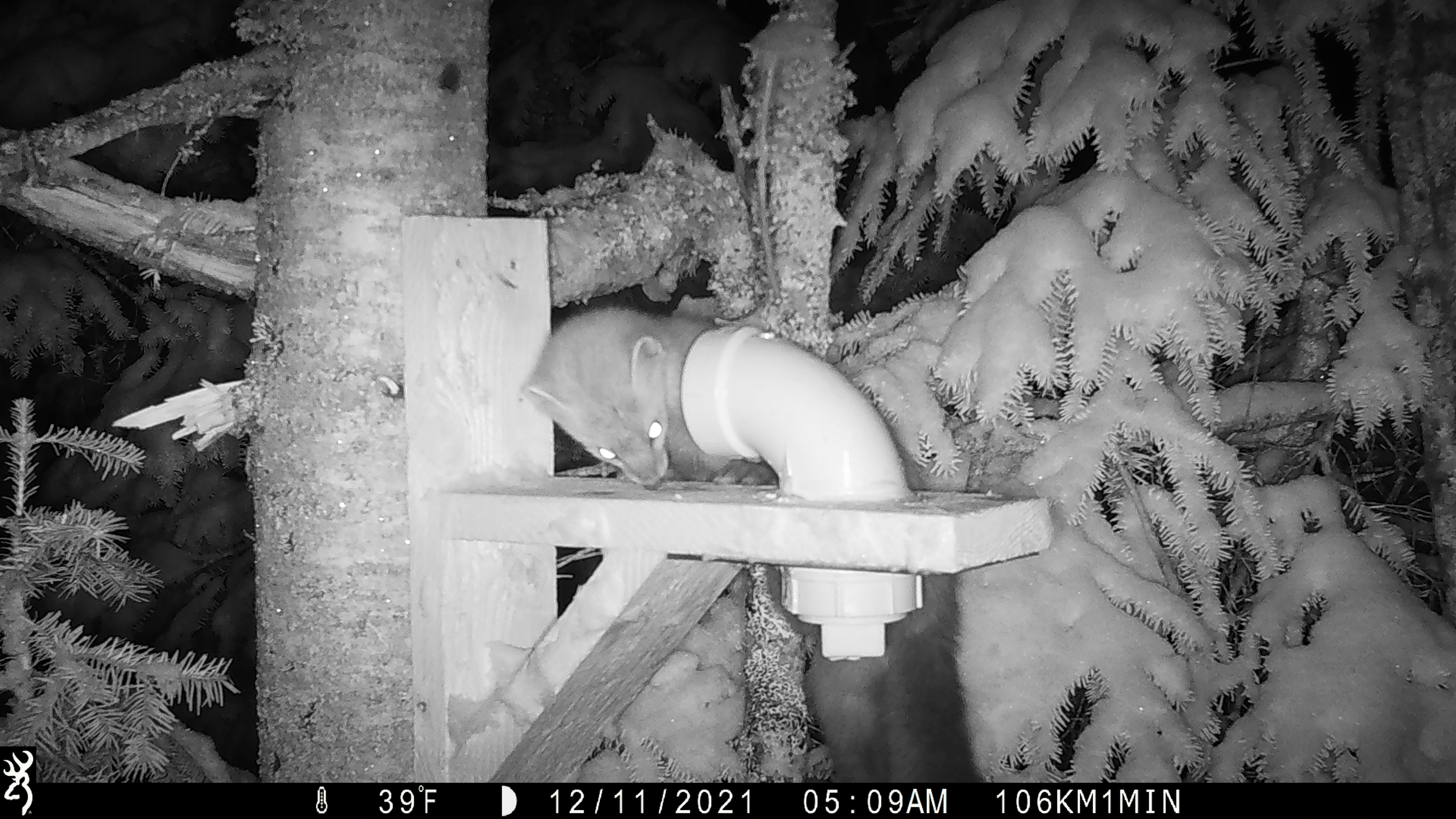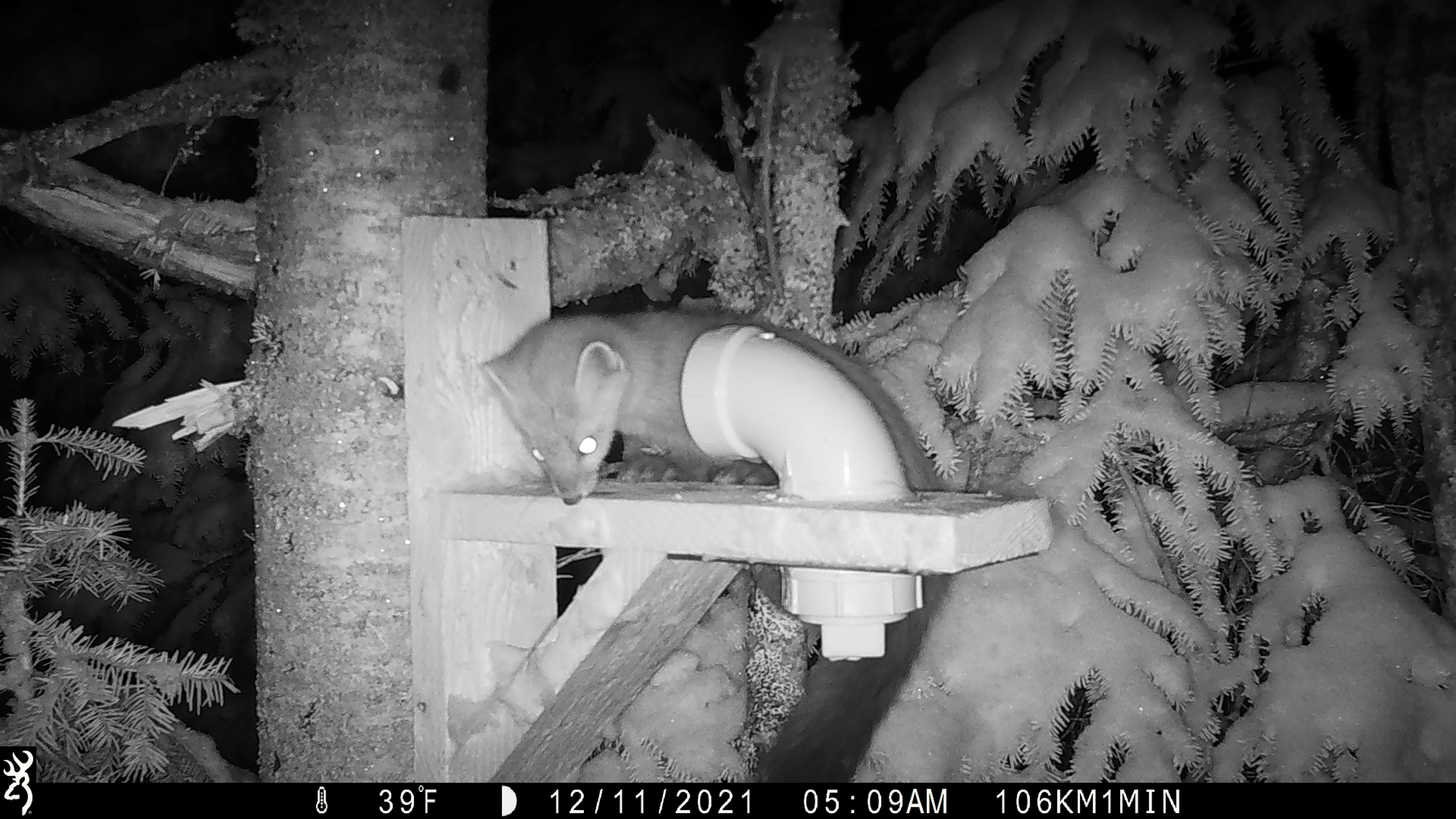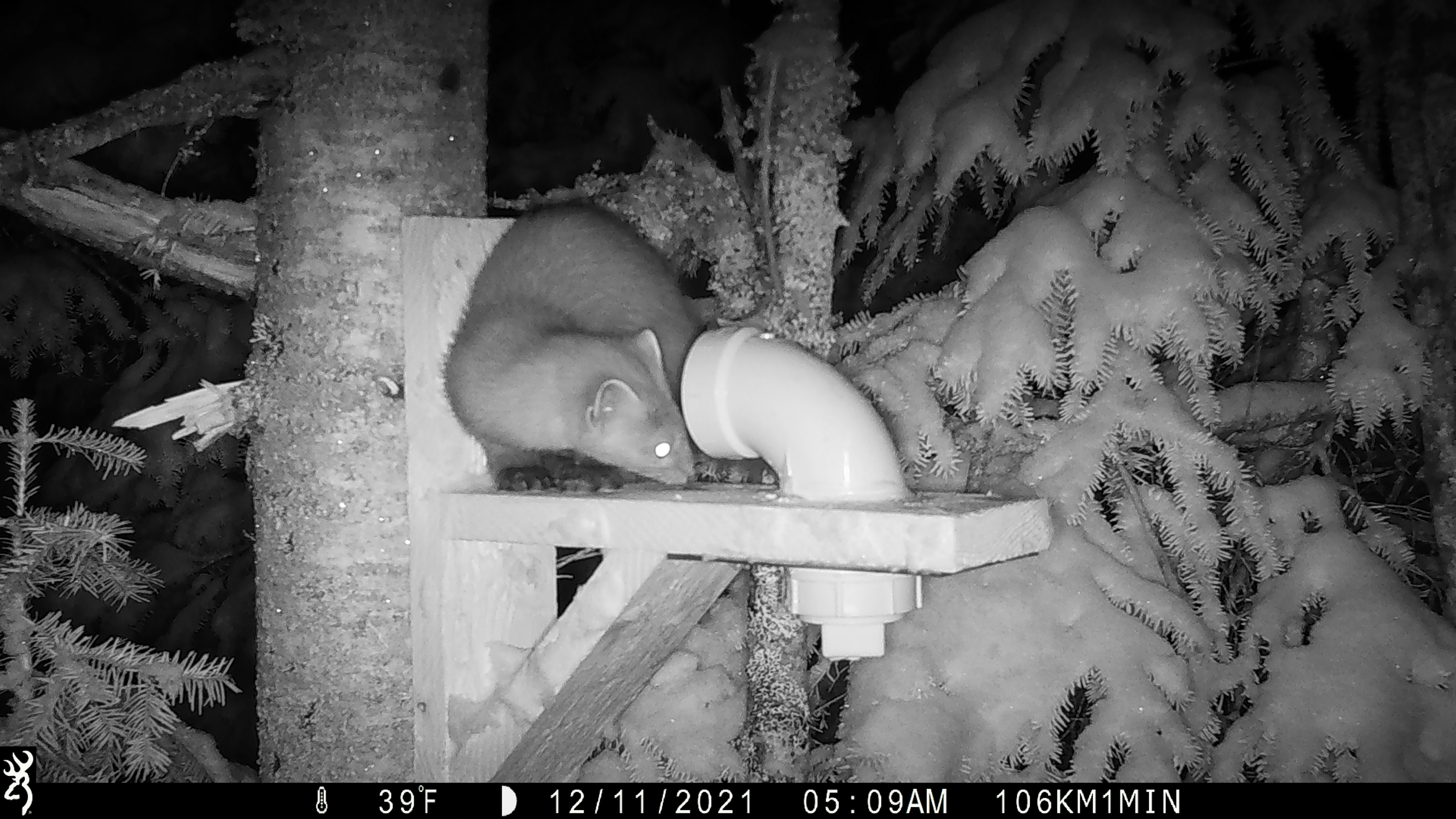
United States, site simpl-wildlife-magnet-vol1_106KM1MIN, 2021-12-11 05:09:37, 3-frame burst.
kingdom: Animalia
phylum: Chordata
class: Mammalia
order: Carnivora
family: Mustelidae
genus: Martes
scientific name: Martes americana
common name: american marten